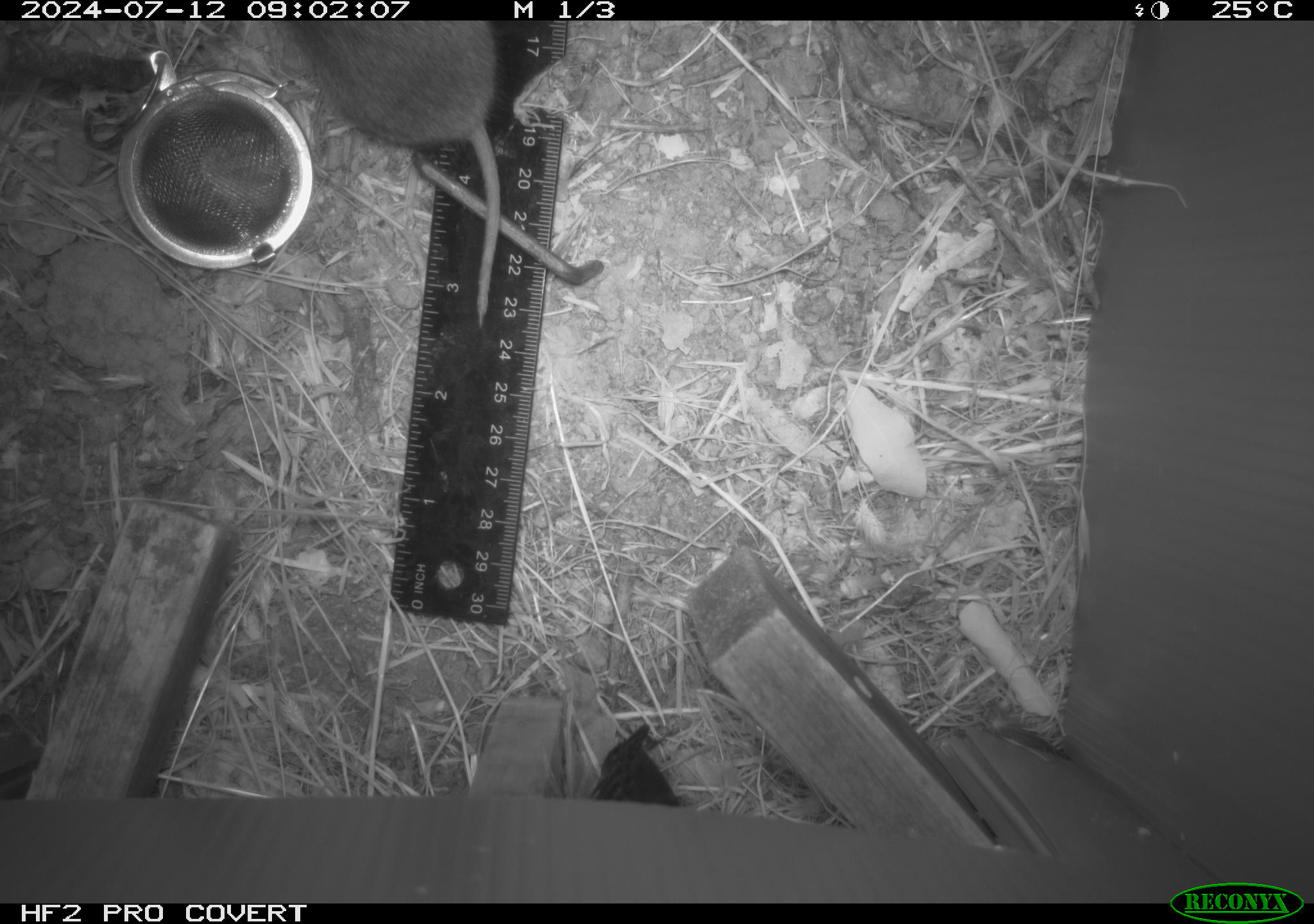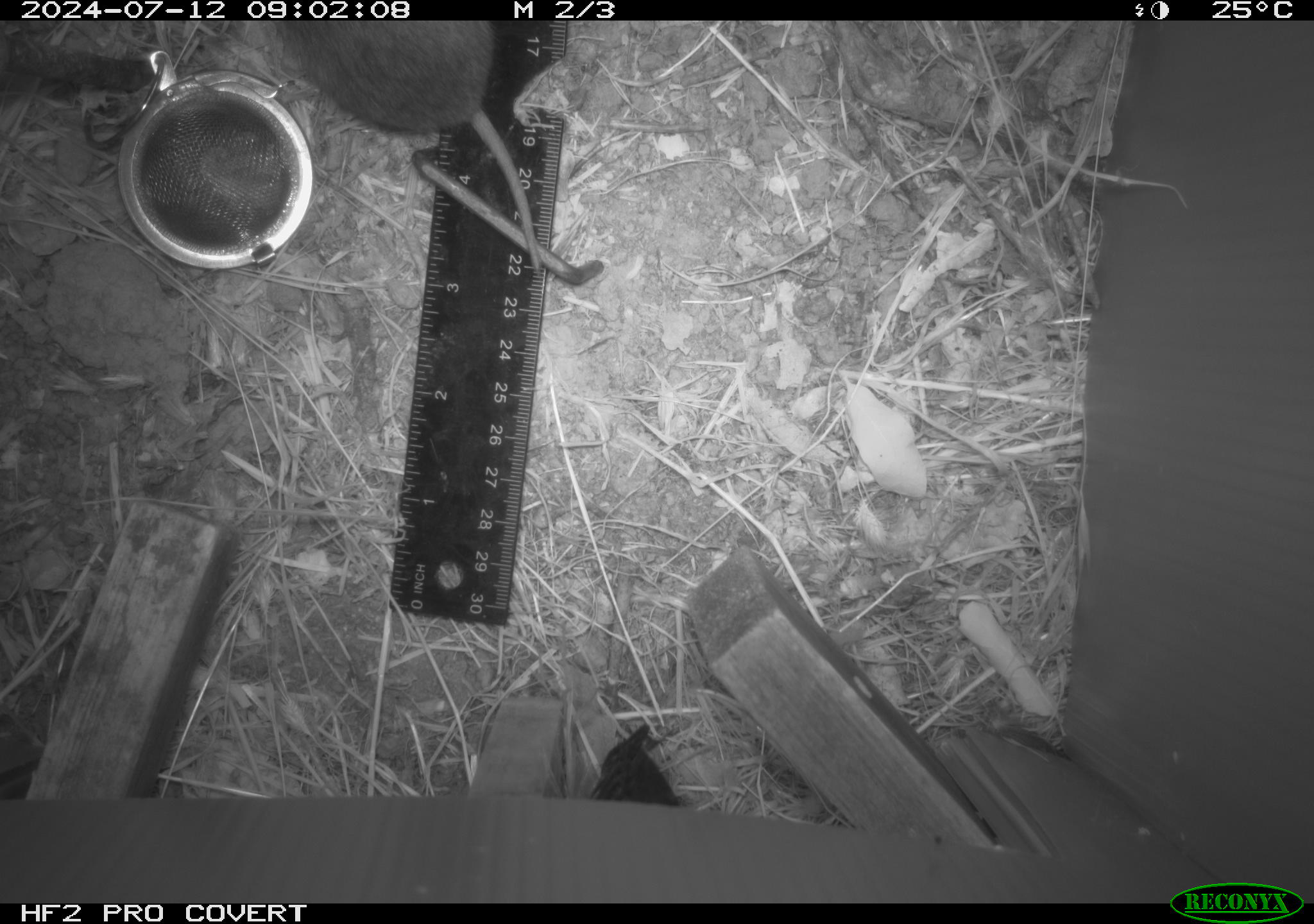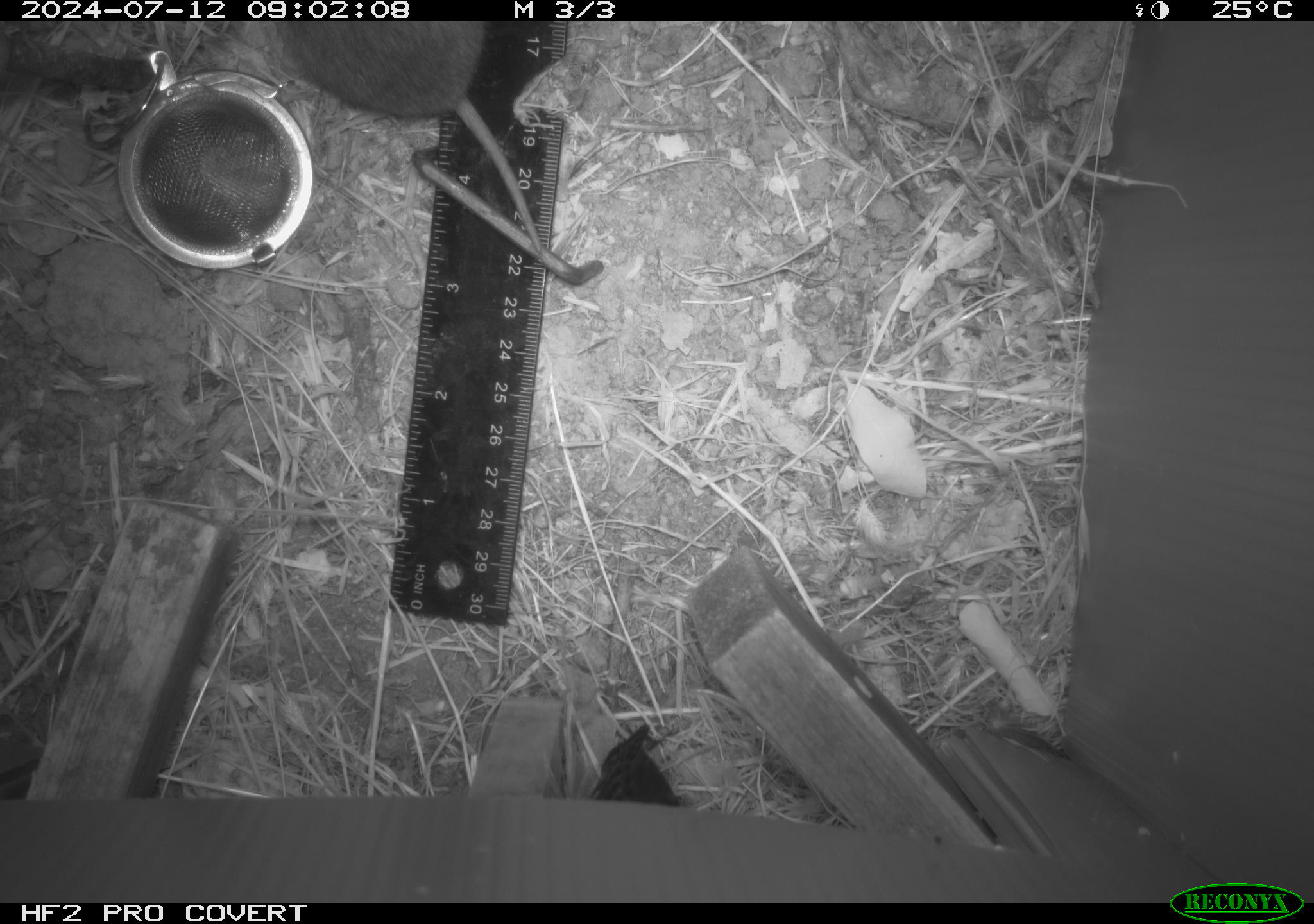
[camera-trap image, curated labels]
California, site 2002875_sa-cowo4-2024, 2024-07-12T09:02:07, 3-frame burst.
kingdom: Animalia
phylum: Chordata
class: Mammalia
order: Rodentia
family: Cricetidae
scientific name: Arvicolinae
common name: voles, lemmings, and muskrats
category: arvicolinae subfamily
Arvicolinae subfamily (voles, lemmings, and muskrats) (Arvicolinae).